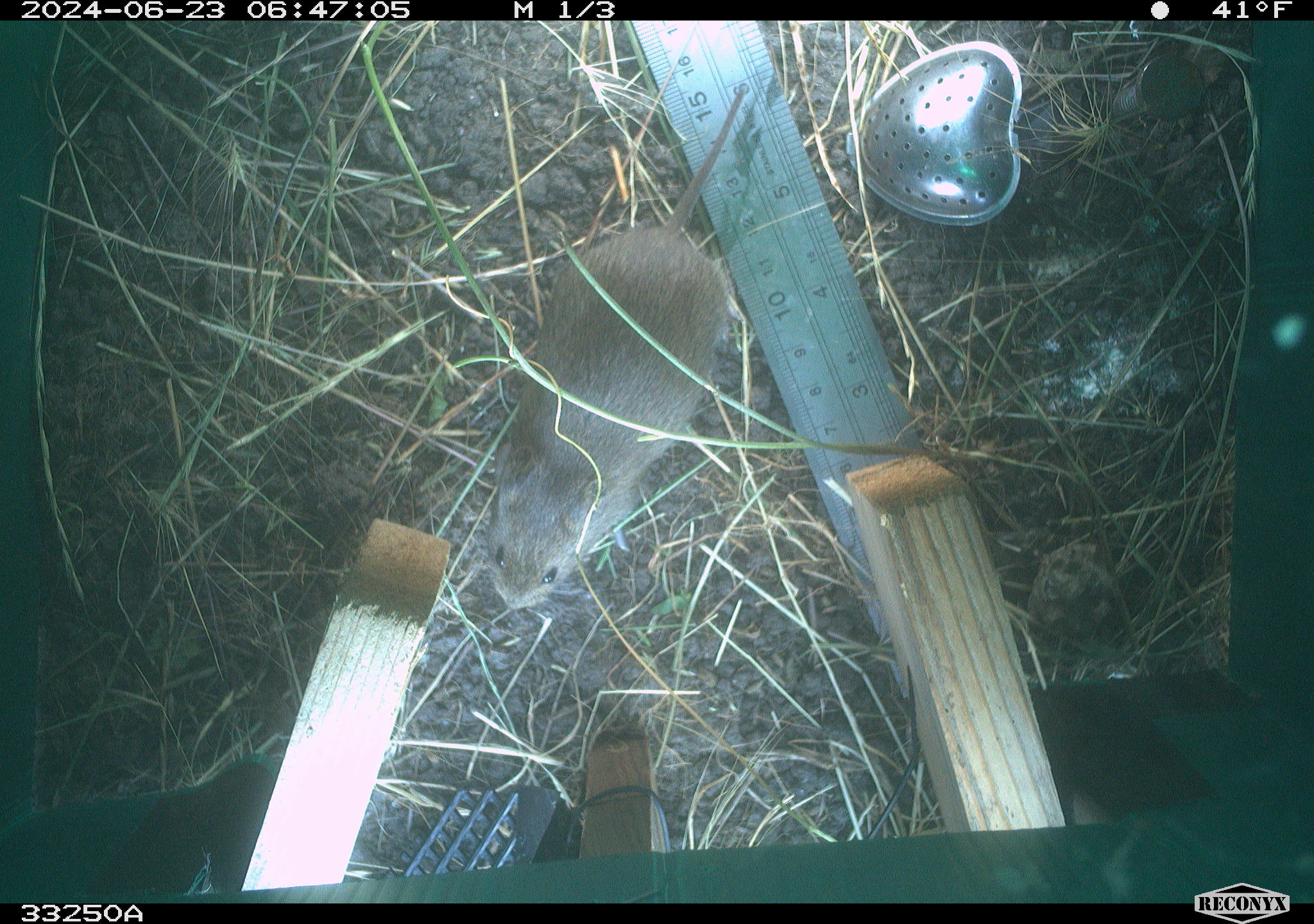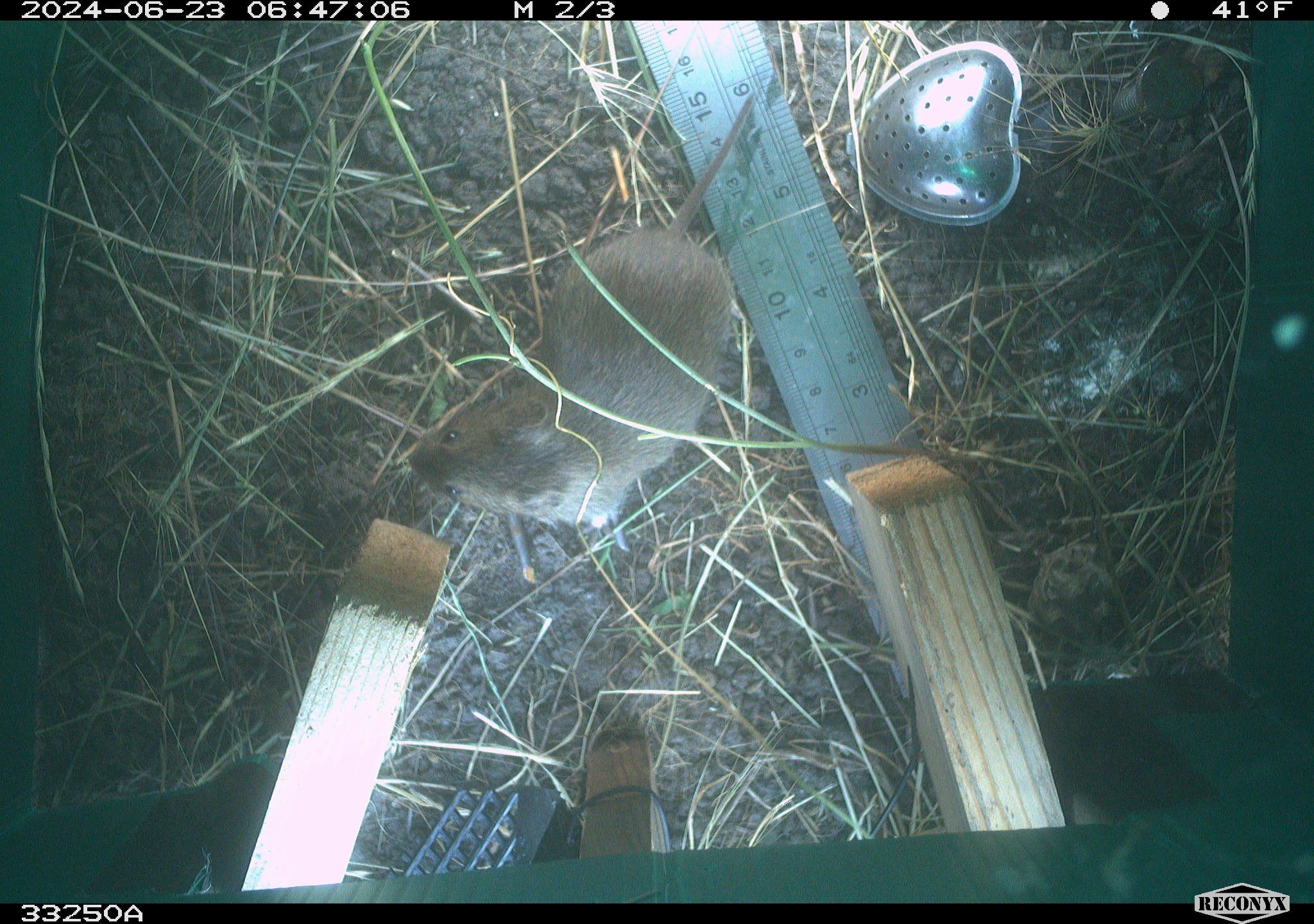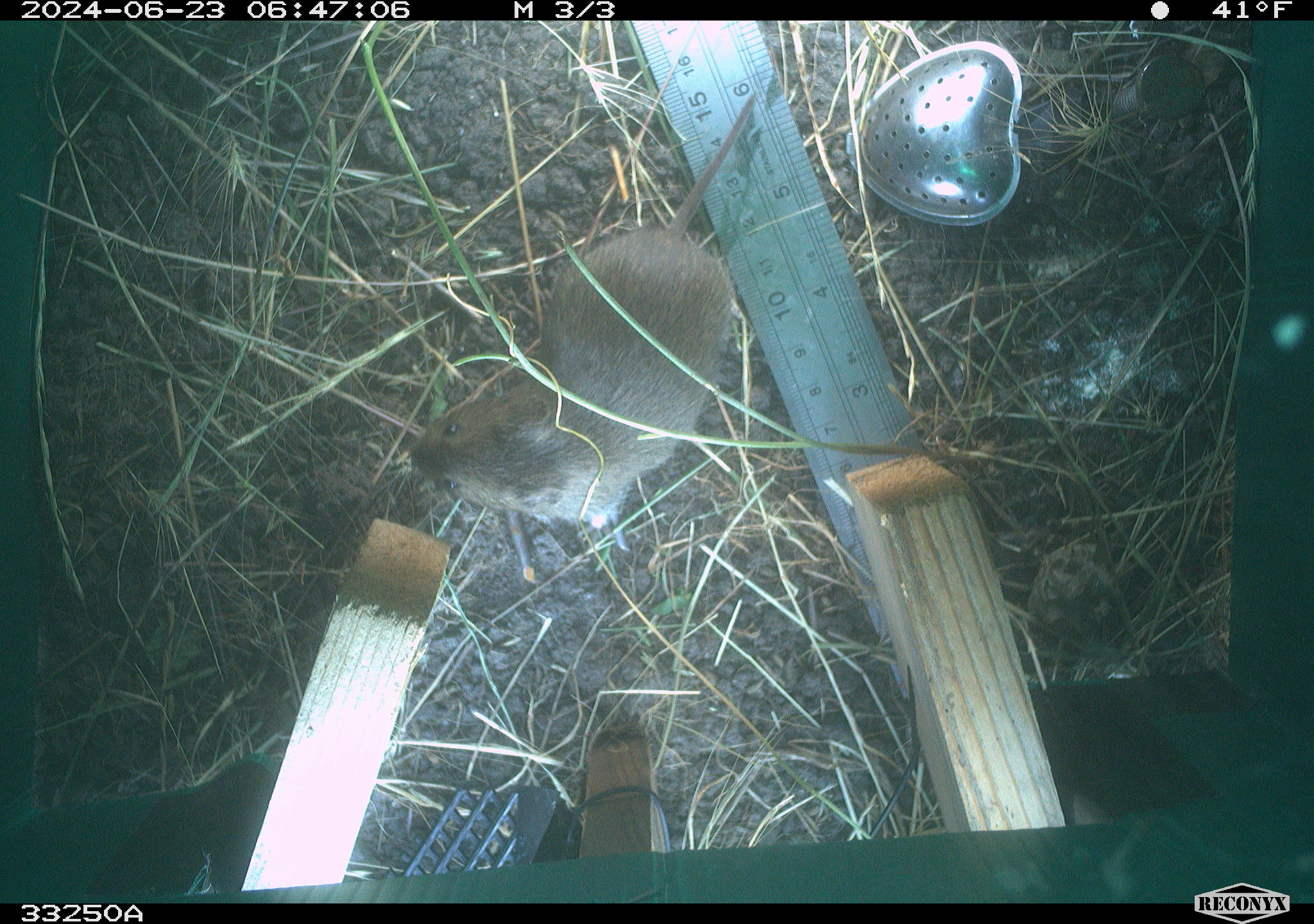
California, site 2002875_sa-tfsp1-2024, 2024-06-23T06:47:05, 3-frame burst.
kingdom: Animalia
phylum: Chordata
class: Mammalia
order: Rodentia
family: Cricetidae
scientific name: Arvicolinae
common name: voles, lemmings, and muskrats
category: arvicolinae subfamily